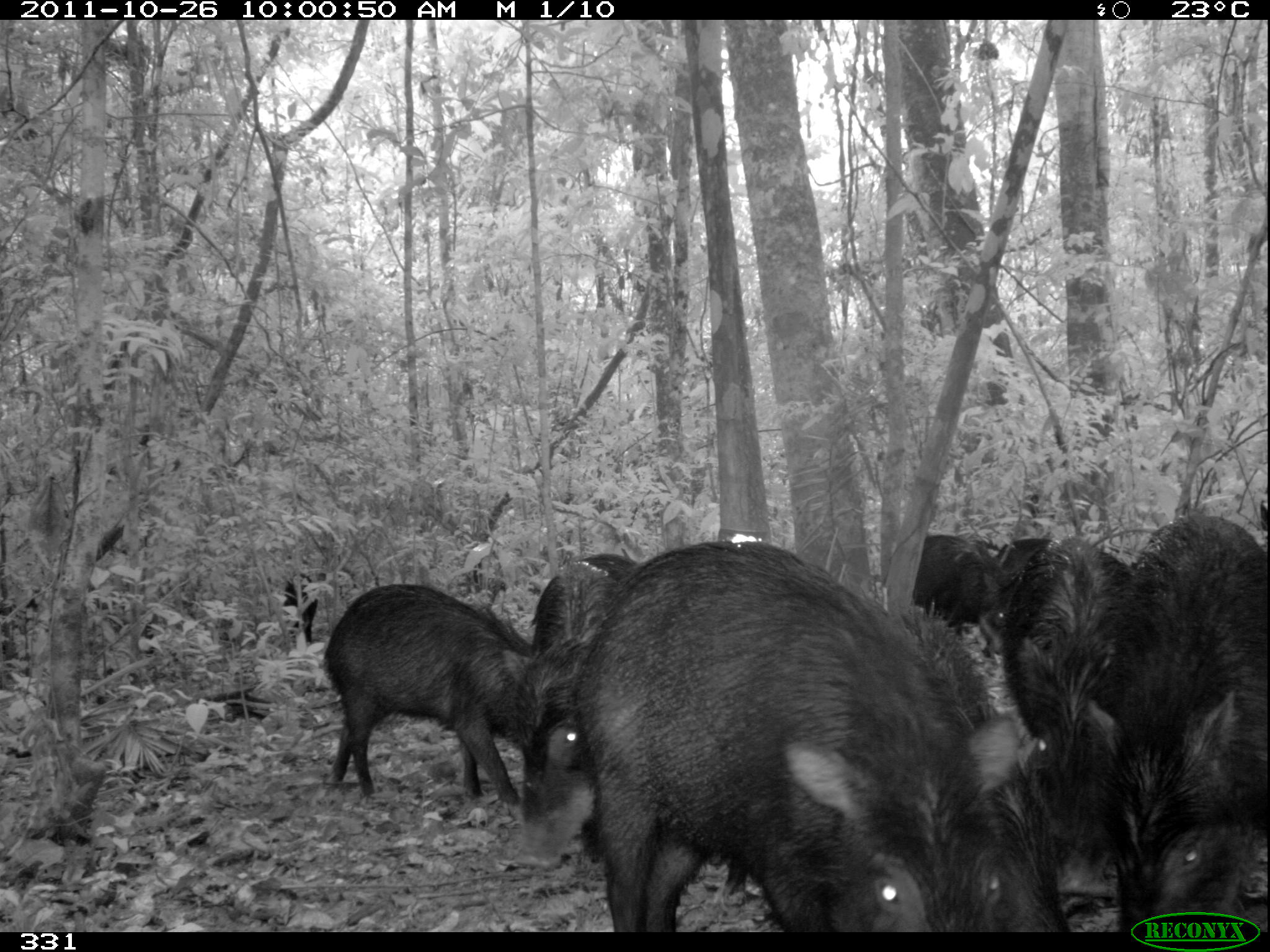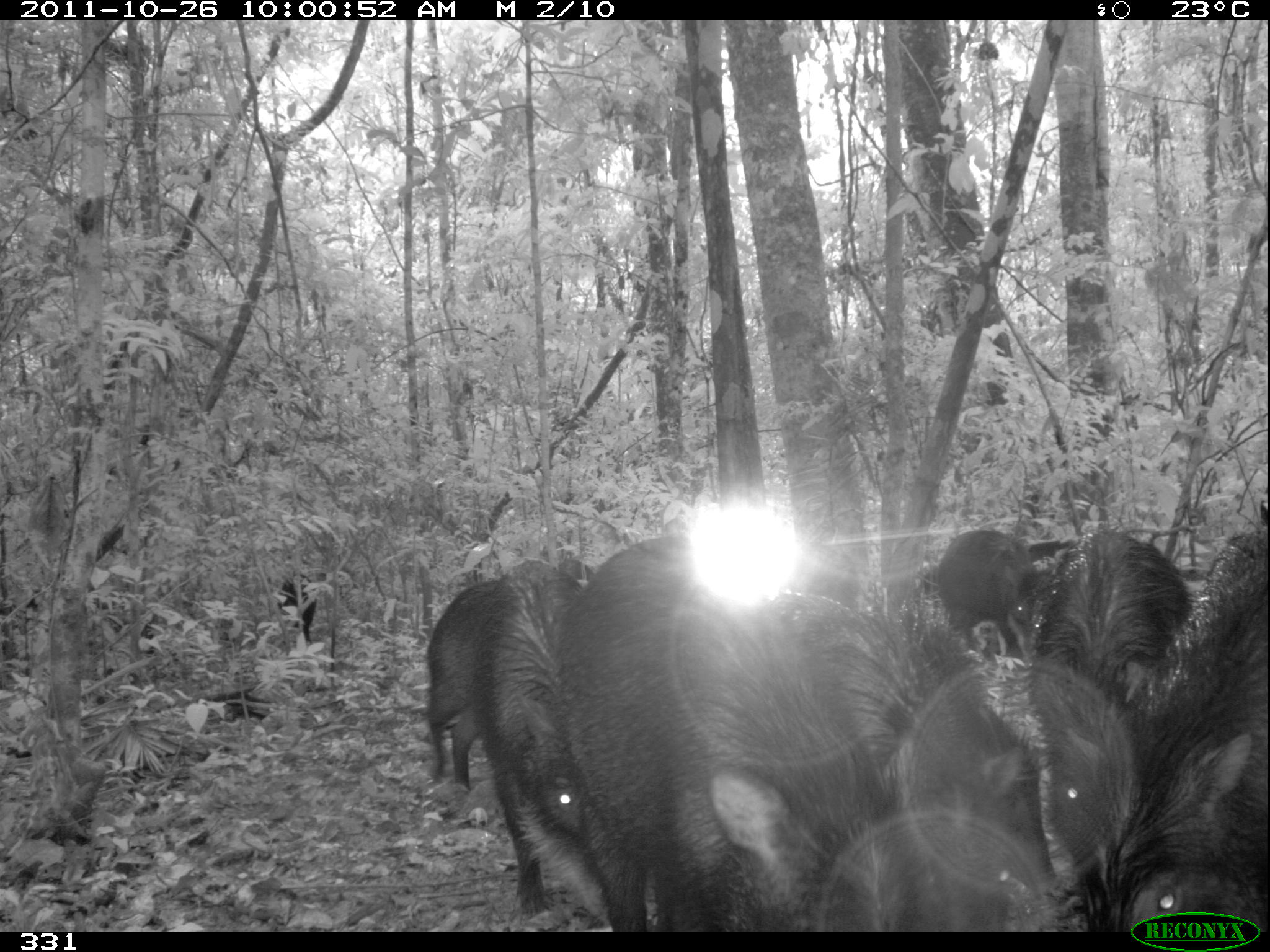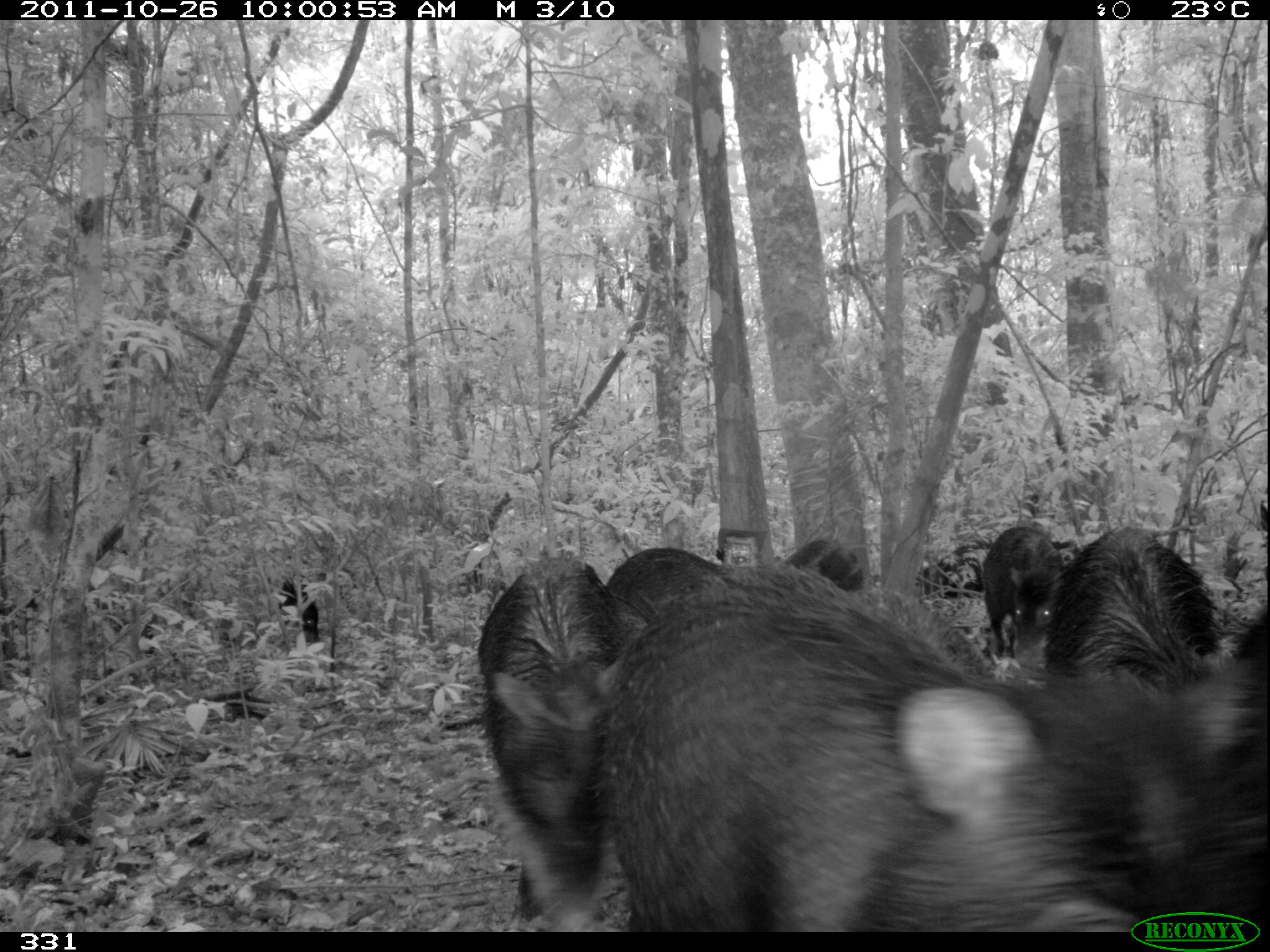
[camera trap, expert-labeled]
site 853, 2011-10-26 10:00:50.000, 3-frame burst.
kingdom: Animalia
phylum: Chordata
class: Mammalia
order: Artiodactyla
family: Tayassuidae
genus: Tayassu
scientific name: Tayassu pecari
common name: white-lipped peccary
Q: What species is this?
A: Tayassu pecari (white-lipped peccary).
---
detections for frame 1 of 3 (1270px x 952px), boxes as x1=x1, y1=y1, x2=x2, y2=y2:
tayassu pecari: x1=573, y1=540, x2=1070, y2=932; x1=1085, y1=512, x2=1270, y2=931; x1=999, y1=530, x2=1139, y2=931; x1=498, y1=550, x2=645, y2=873; x1=322, y1=581, x2=535, y2=797; x1=911, y1=529, x2=1051, y2=651; x1=280, y1=571, x2=317, y2=644